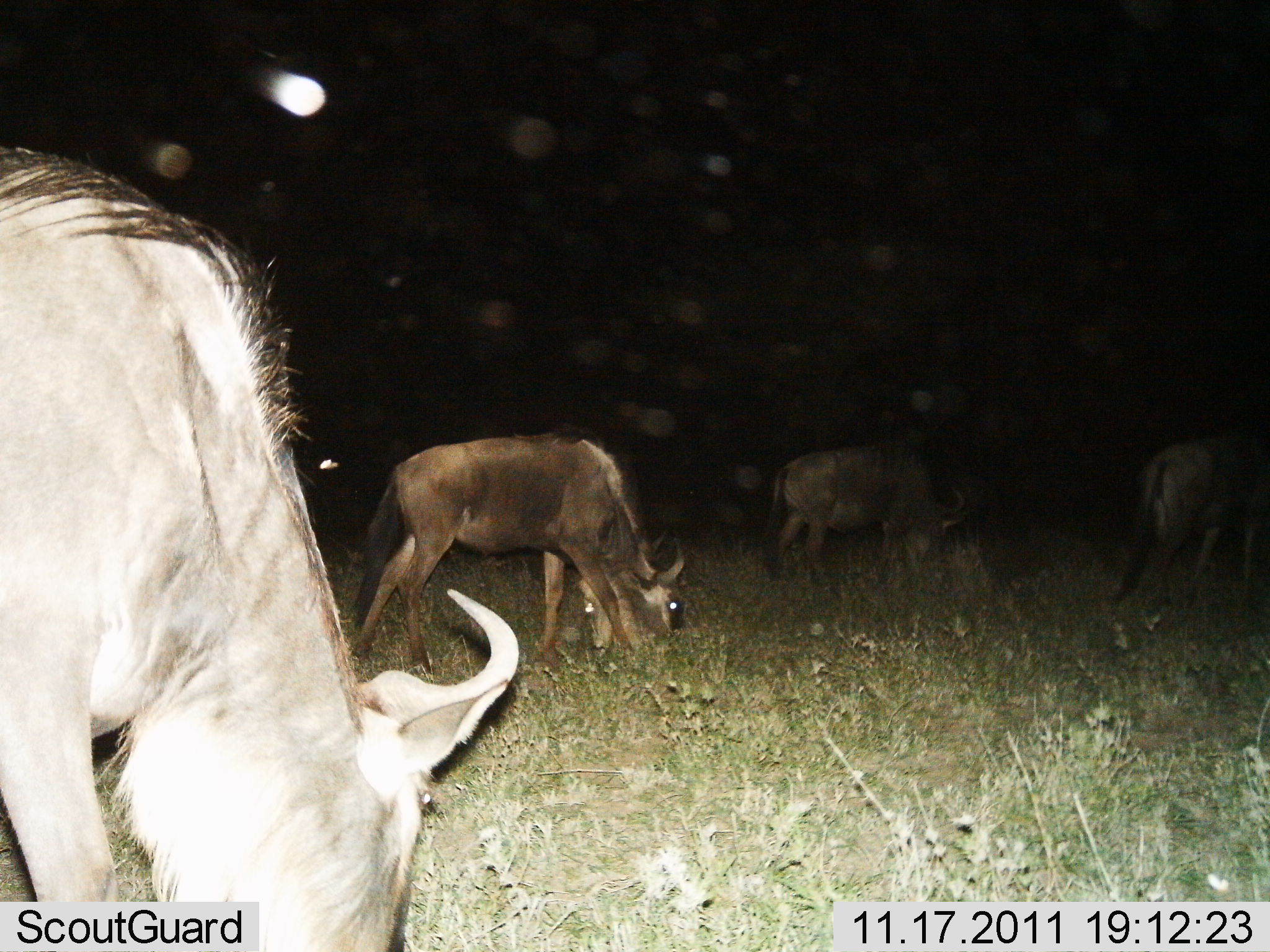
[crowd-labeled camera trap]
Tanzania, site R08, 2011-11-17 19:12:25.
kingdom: Animalia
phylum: Chordata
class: Mammalia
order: Artiodactyla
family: Bovidae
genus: Connochaetes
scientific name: Connochaetes taurinus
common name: blue wildebeest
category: wildebeest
Wildebeest (blue wildebeest) (Connochaetes taurinus), count 4. Behavior (volunteer vote fractions): standing 18%, resting 9%, moving 9%, interacting 0%. Young present (vote fraction): 0%. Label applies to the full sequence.